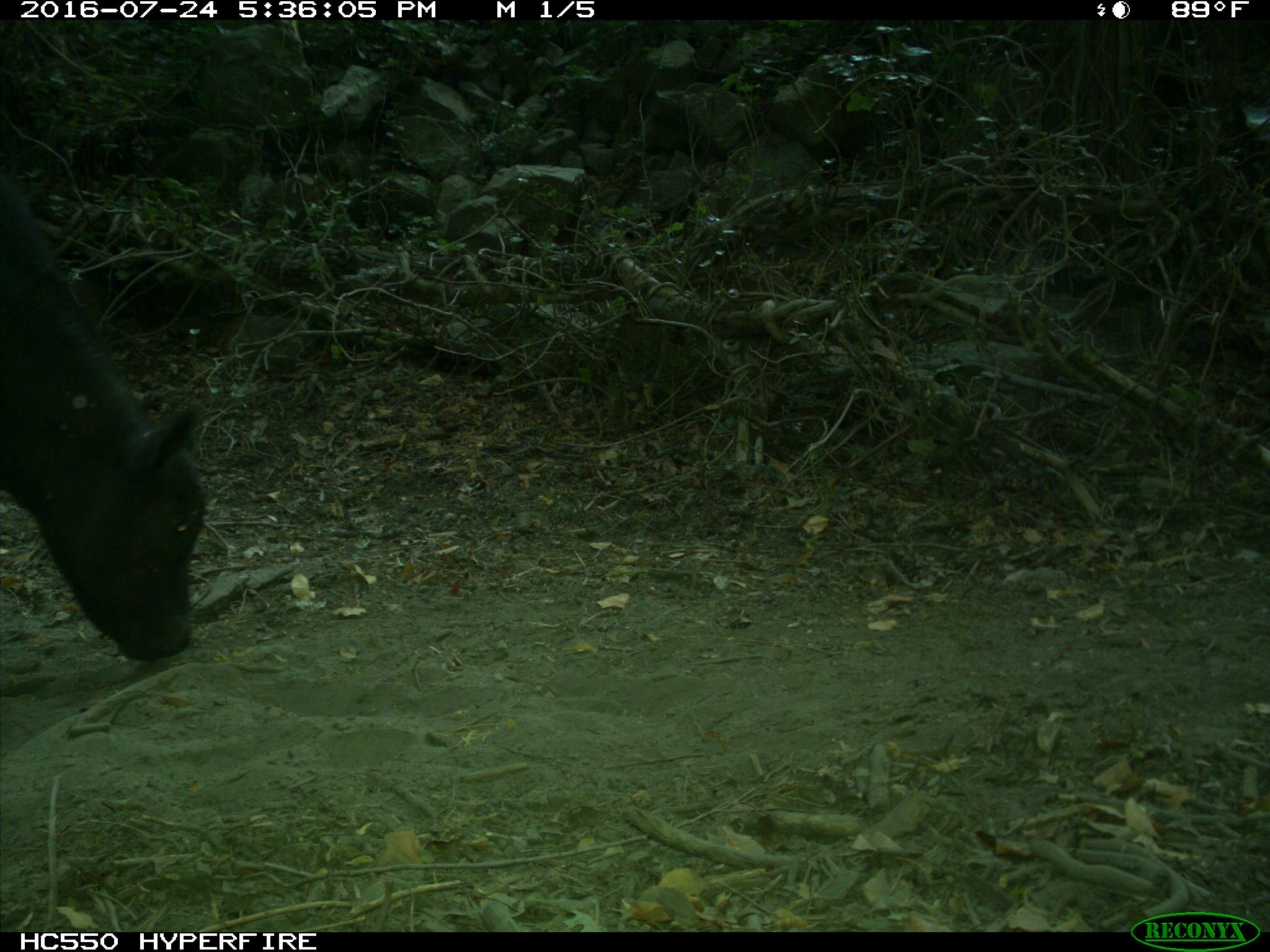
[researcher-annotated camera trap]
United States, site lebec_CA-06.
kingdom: Animalia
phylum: Chordata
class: Mammalia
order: Artiodactyla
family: Bovidae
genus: Bos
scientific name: Bos taurus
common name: domestic cow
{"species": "Bos taurus (domestic cow)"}